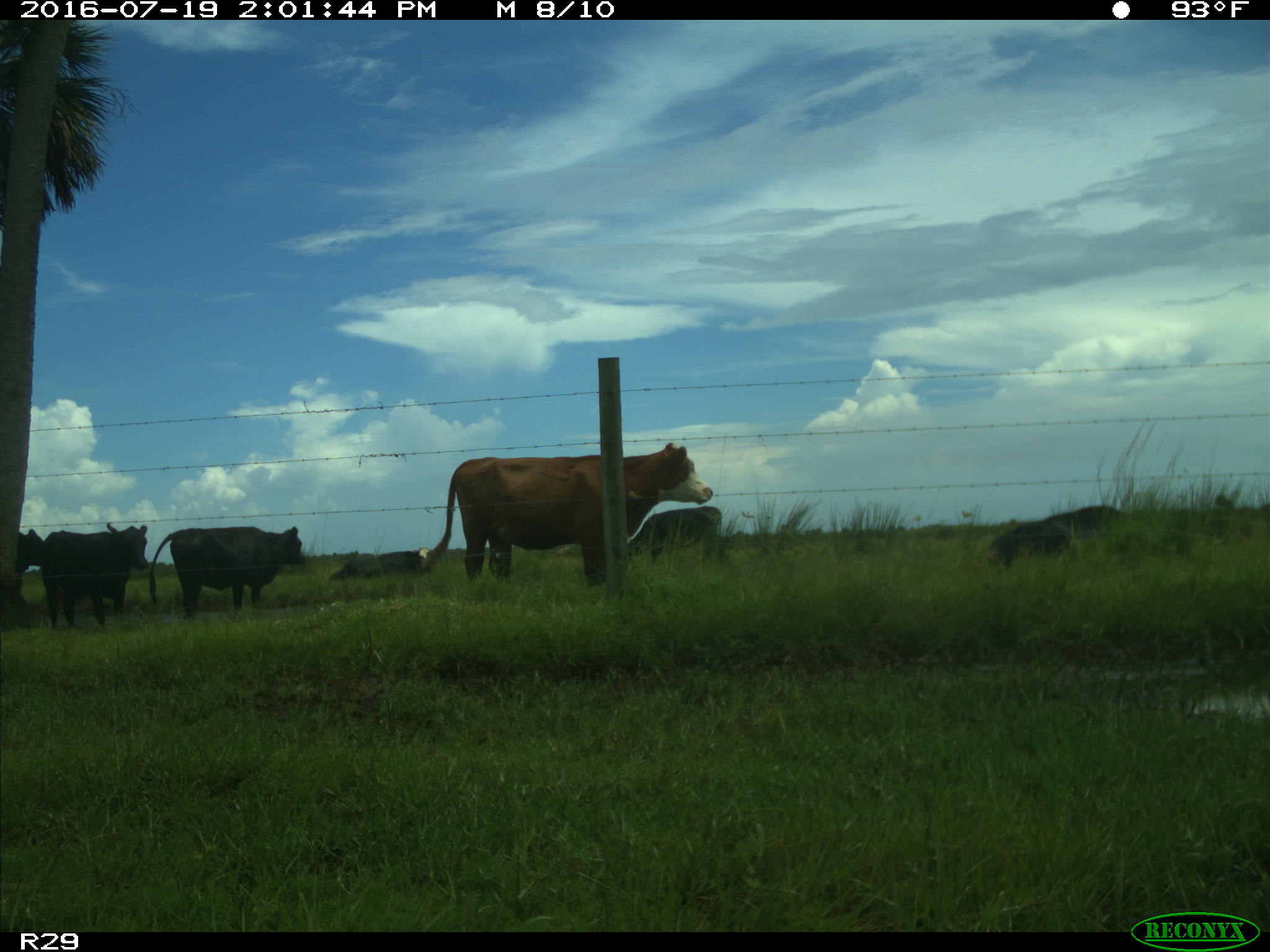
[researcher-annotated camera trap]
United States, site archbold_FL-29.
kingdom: Animalia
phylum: Chordata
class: Mammalia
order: Artiodactyla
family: Bovidae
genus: Bos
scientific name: Bos taurus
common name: domestic cow